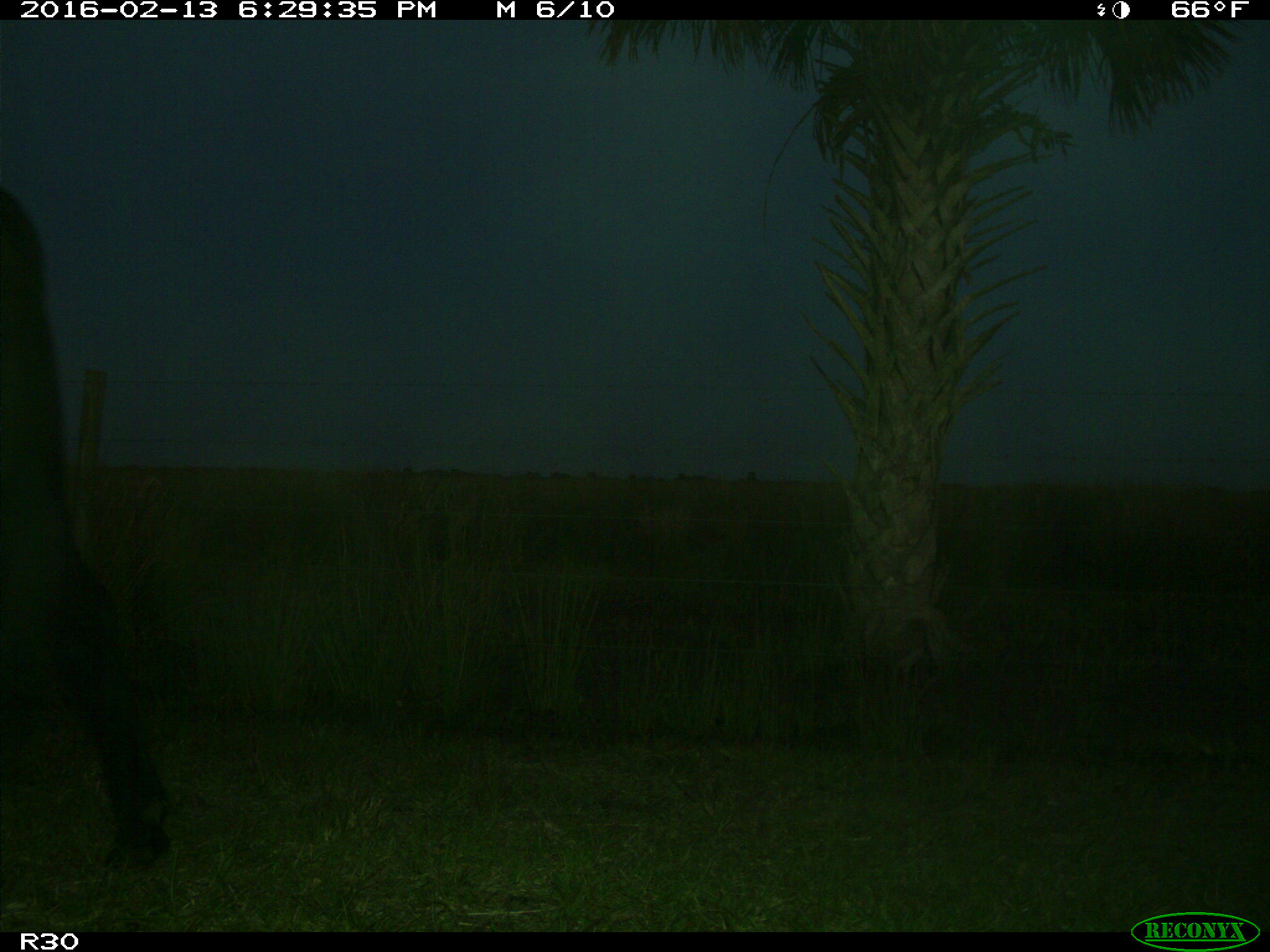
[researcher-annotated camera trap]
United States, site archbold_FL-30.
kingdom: Animalia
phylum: Chordata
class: Mammalia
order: Artiodactyla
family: Bovidae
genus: Bos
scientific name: Bos taurus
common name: domestic cow